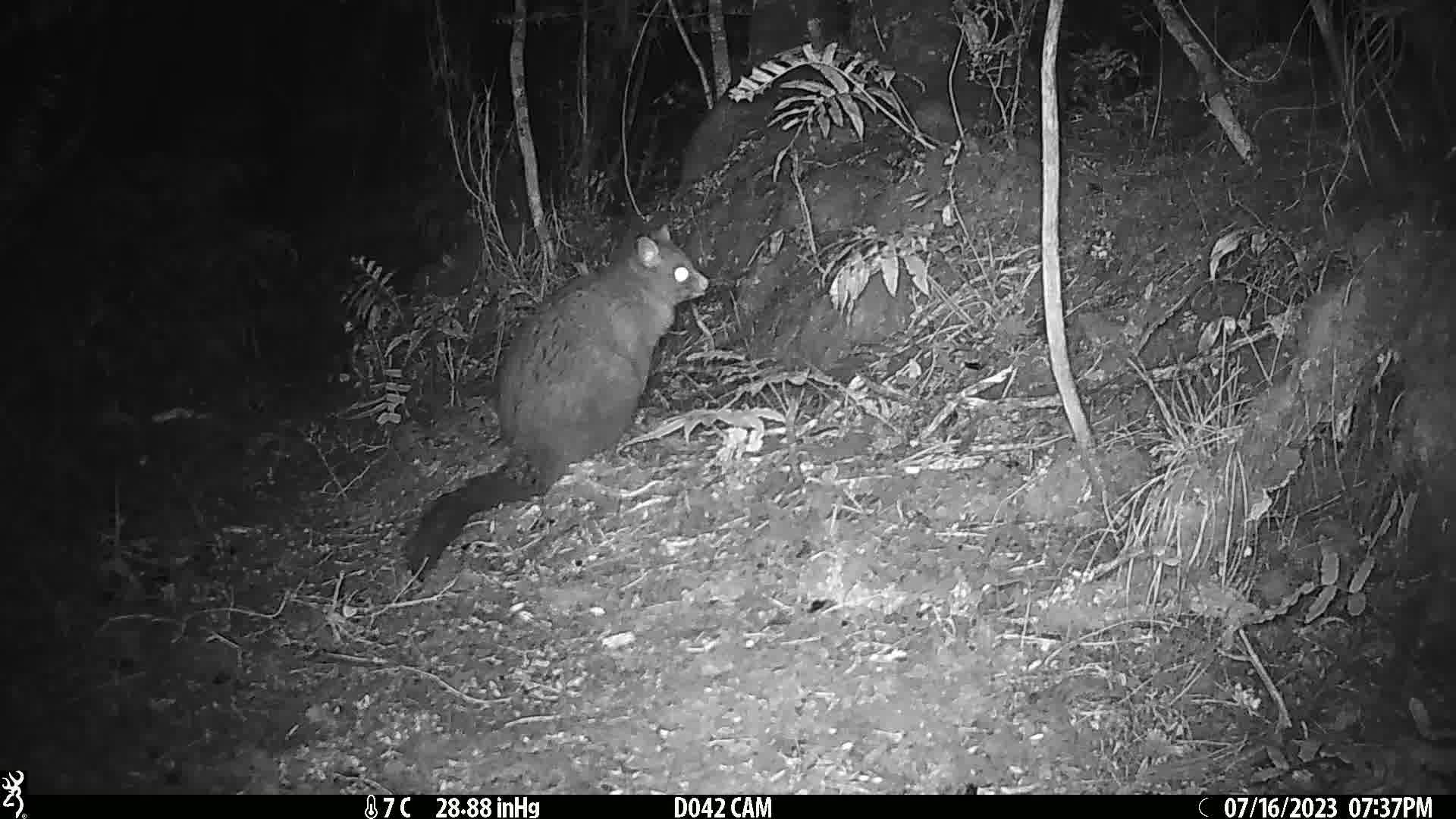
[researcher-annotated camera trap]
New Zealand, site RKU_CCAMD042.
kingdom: Animalia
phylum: Chordata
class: Mammalia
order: Diprotodontia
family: Phalangeridae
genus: Trichosurus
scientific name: Trichosurus vulpecula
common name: common brushtail possum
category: possum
Possum (common brushtail possum) (Trichosurus vulpecula).